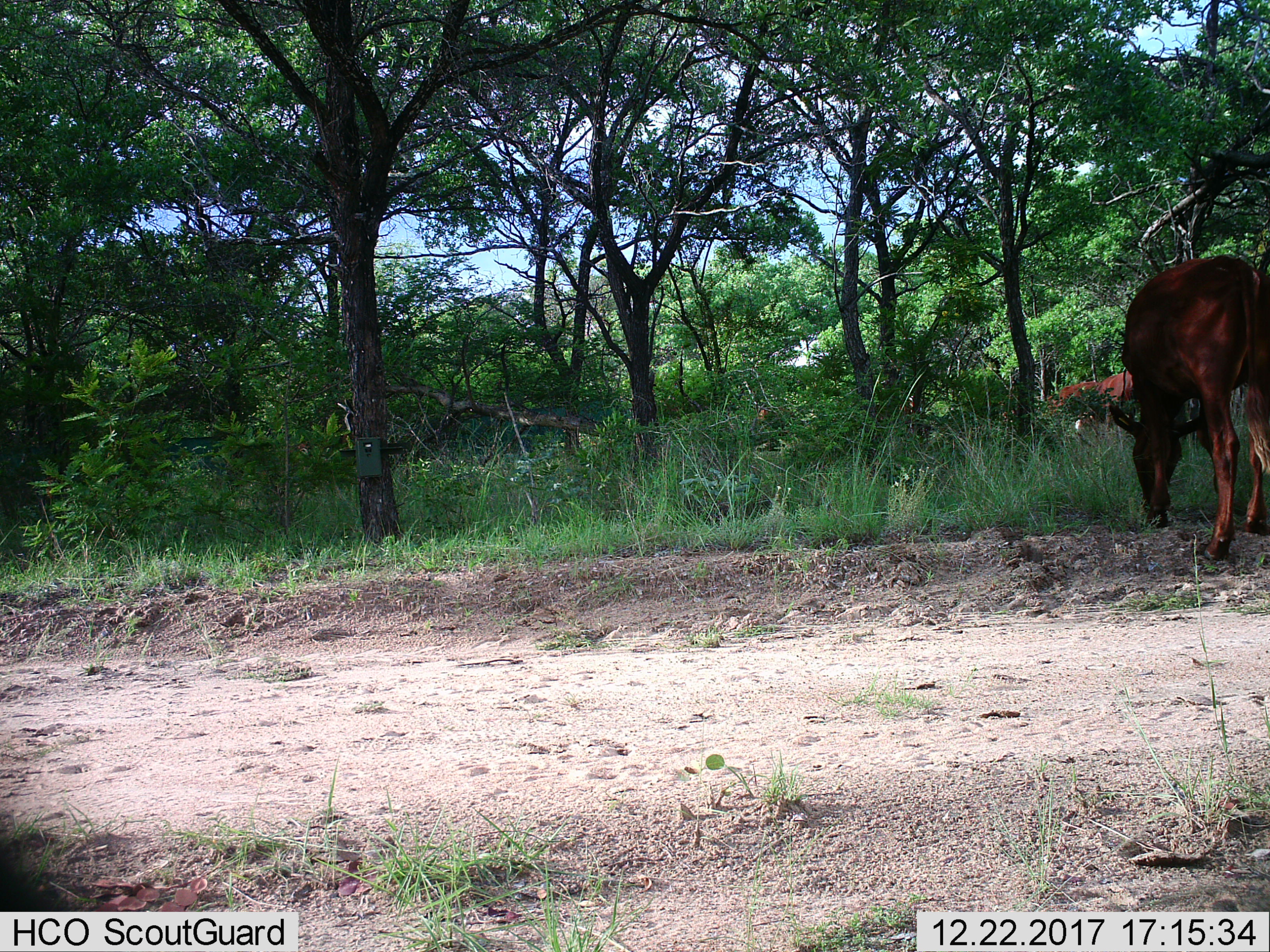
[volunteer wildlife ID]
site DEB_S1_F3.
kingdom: Animalia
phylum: Chordata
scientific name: Vertebrata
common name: domestic animal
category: domesticanimal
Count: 3.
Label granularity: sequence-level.